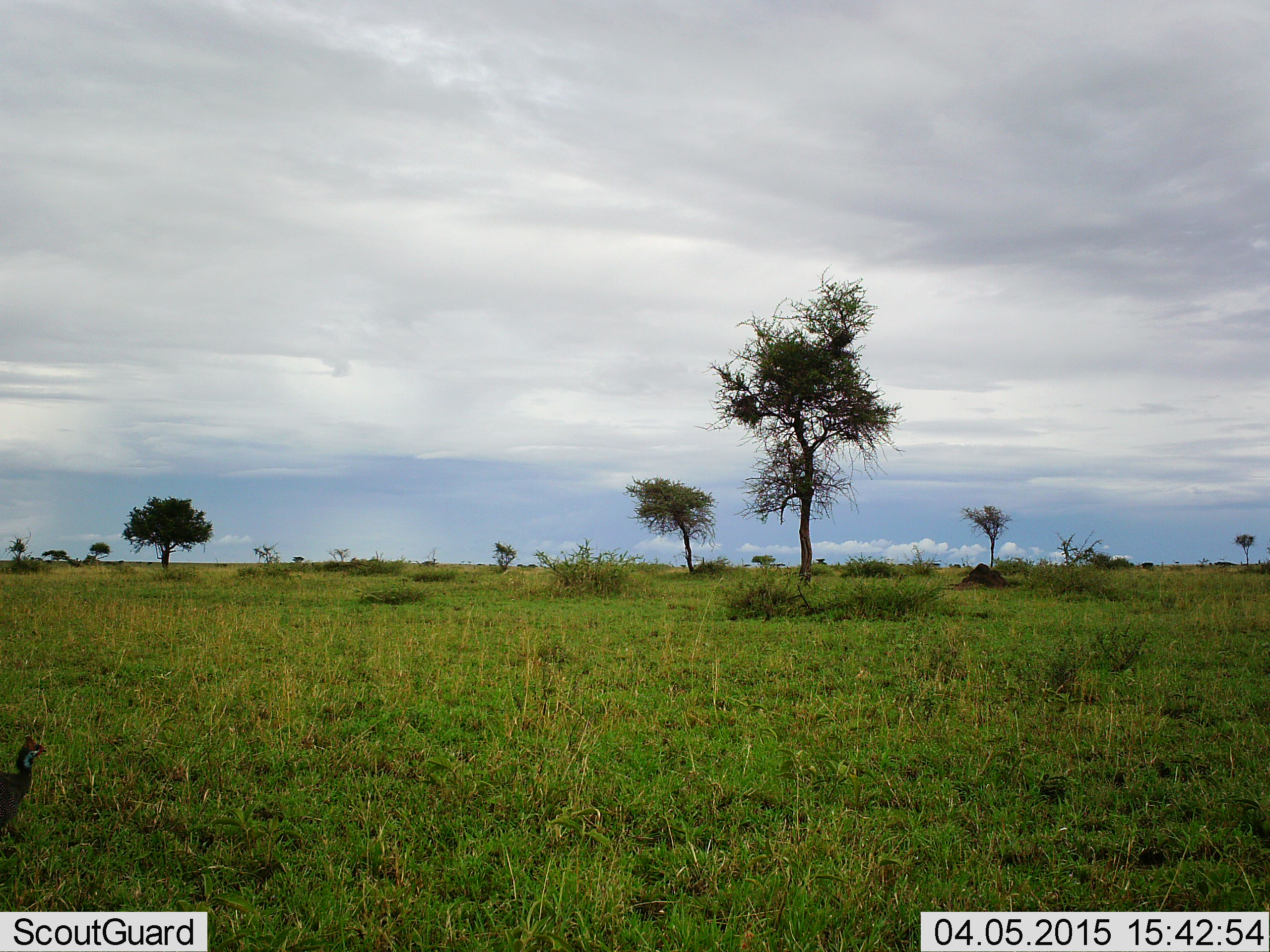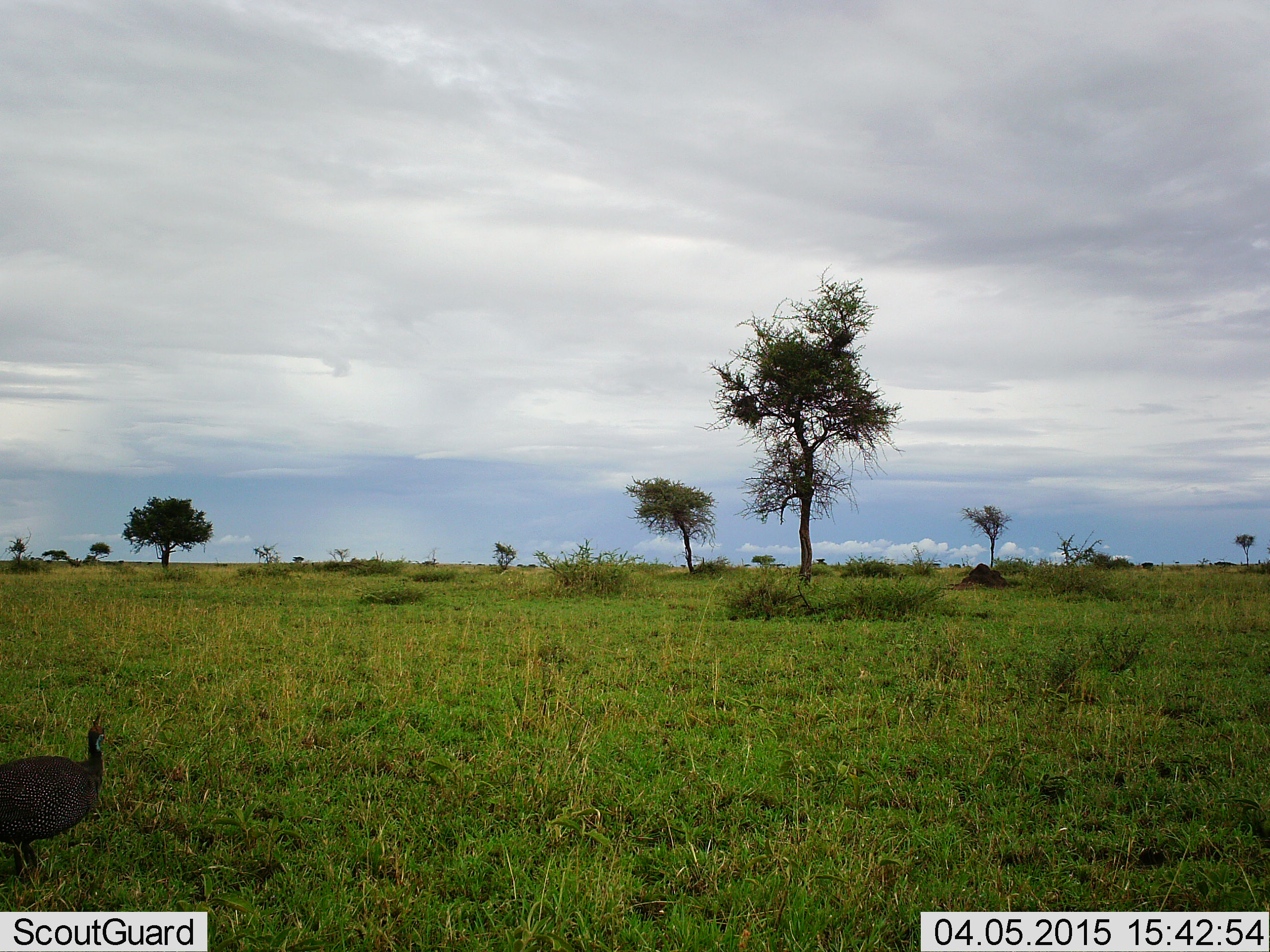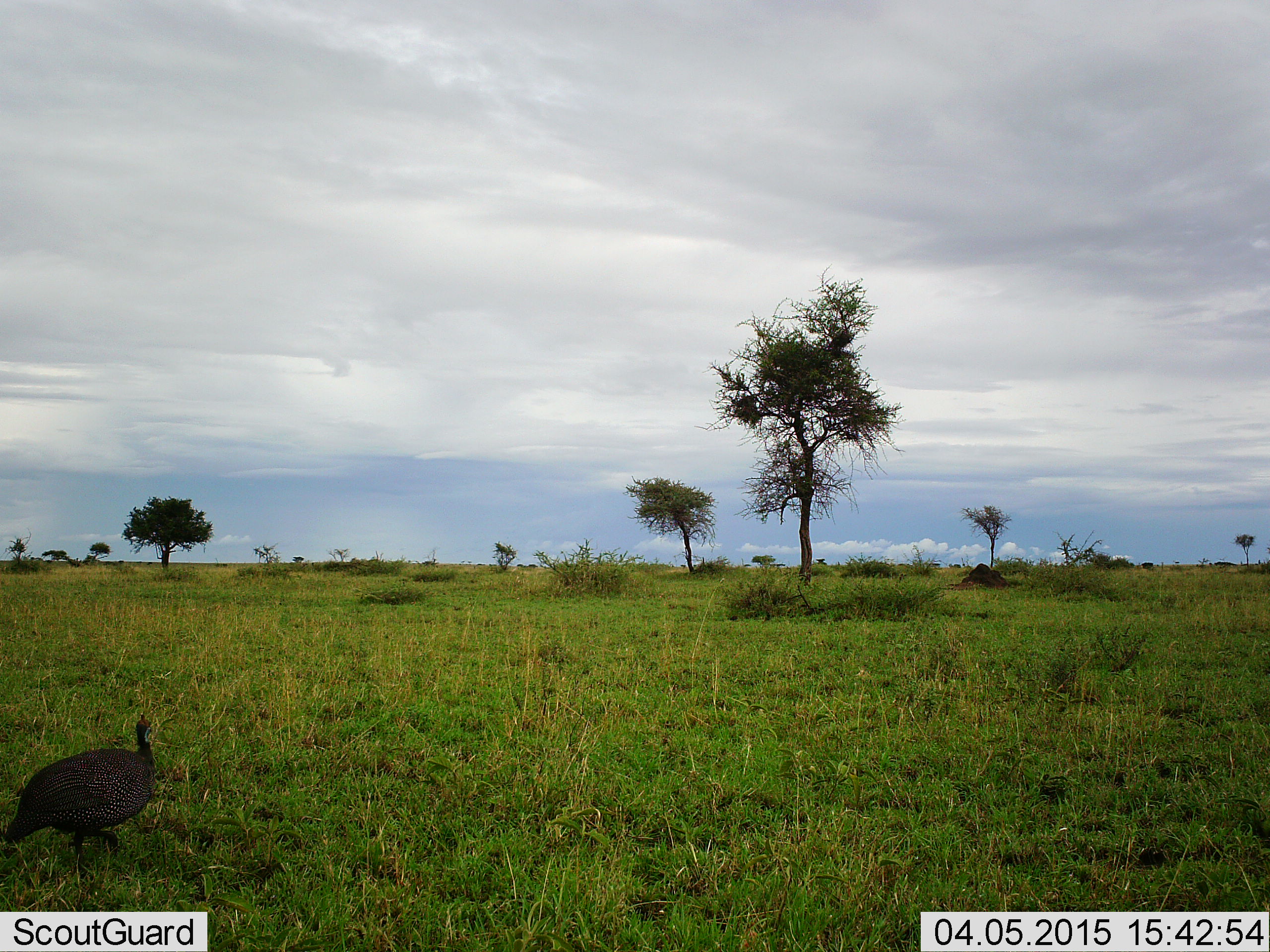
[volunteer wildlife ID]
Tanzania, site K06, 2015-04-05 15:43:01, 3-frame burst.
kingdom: Animalia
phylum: Chordata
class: Aves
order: Galliformes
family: Numididae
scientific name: Numididae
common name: guinea fowl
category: guineafowl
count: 1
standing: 10%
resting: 0%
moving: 90%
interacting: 0%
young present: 0%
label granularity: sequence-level